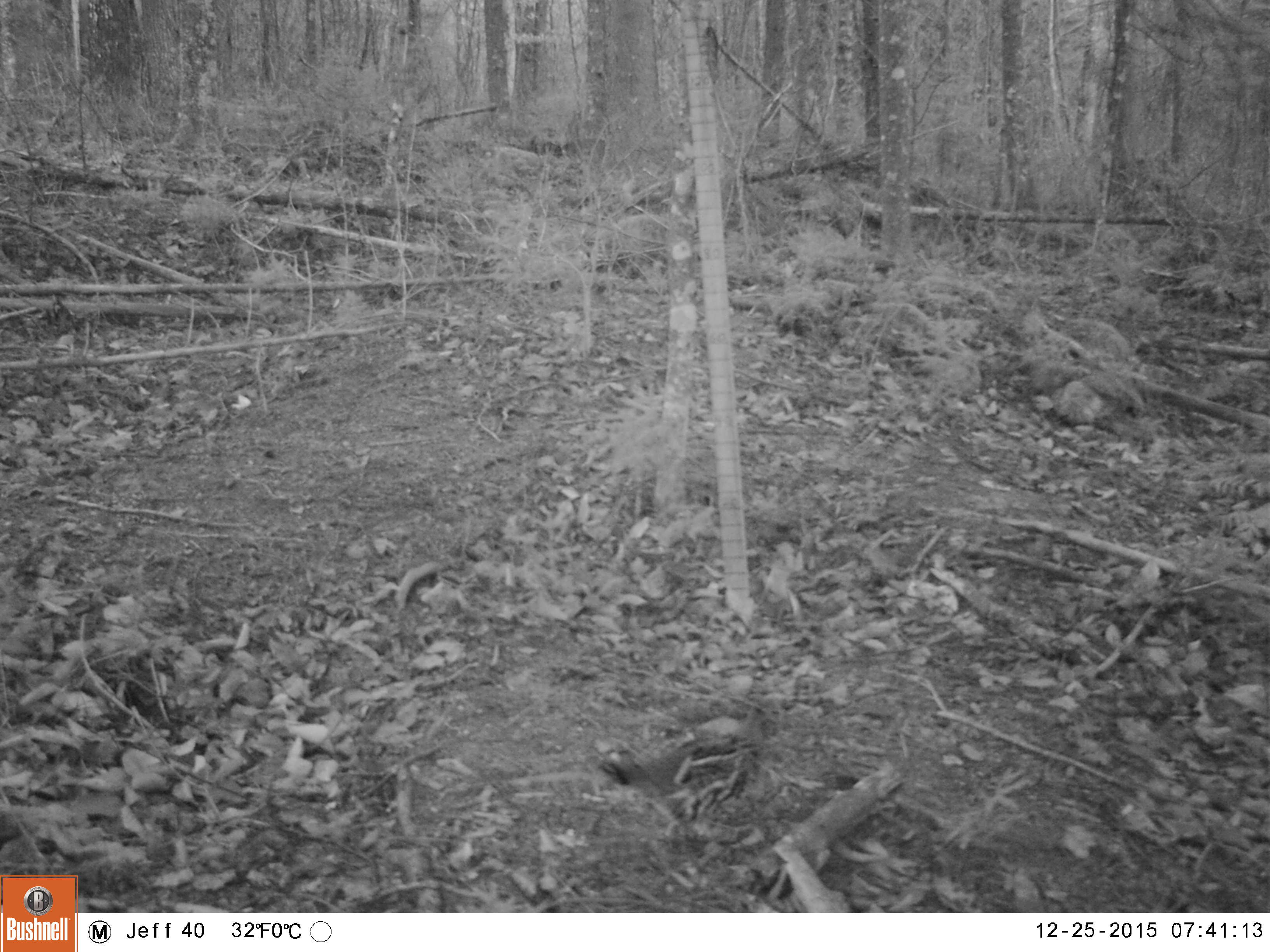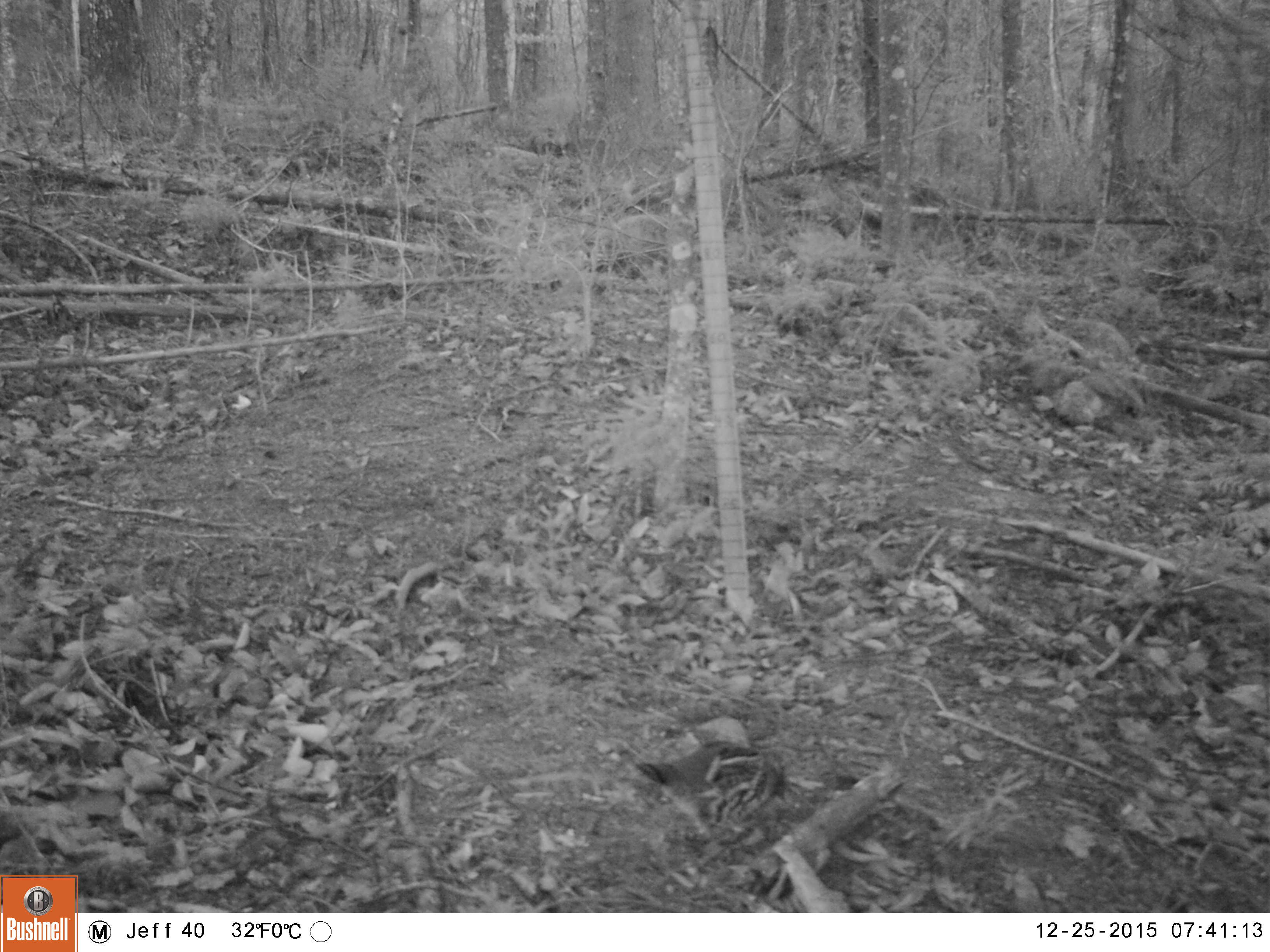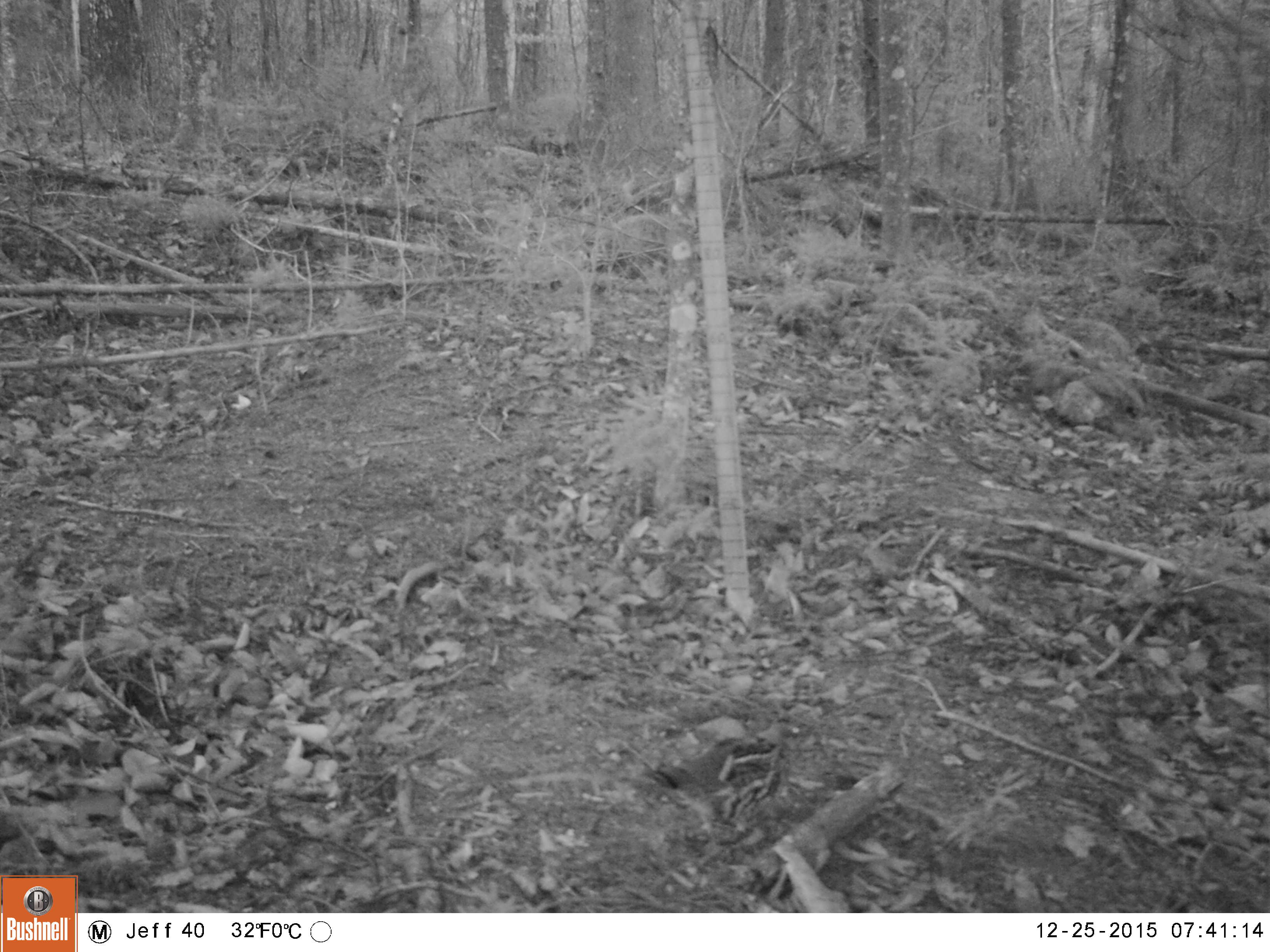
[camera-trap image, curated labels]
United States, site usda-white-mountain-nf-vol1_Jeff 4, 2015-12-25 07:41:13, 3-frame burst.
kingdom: Animalia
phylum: Chordata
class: Aves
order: Galliformes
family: Phasianidae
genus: Bonasa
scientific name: Bonasa umbellus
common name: ruffed grouse